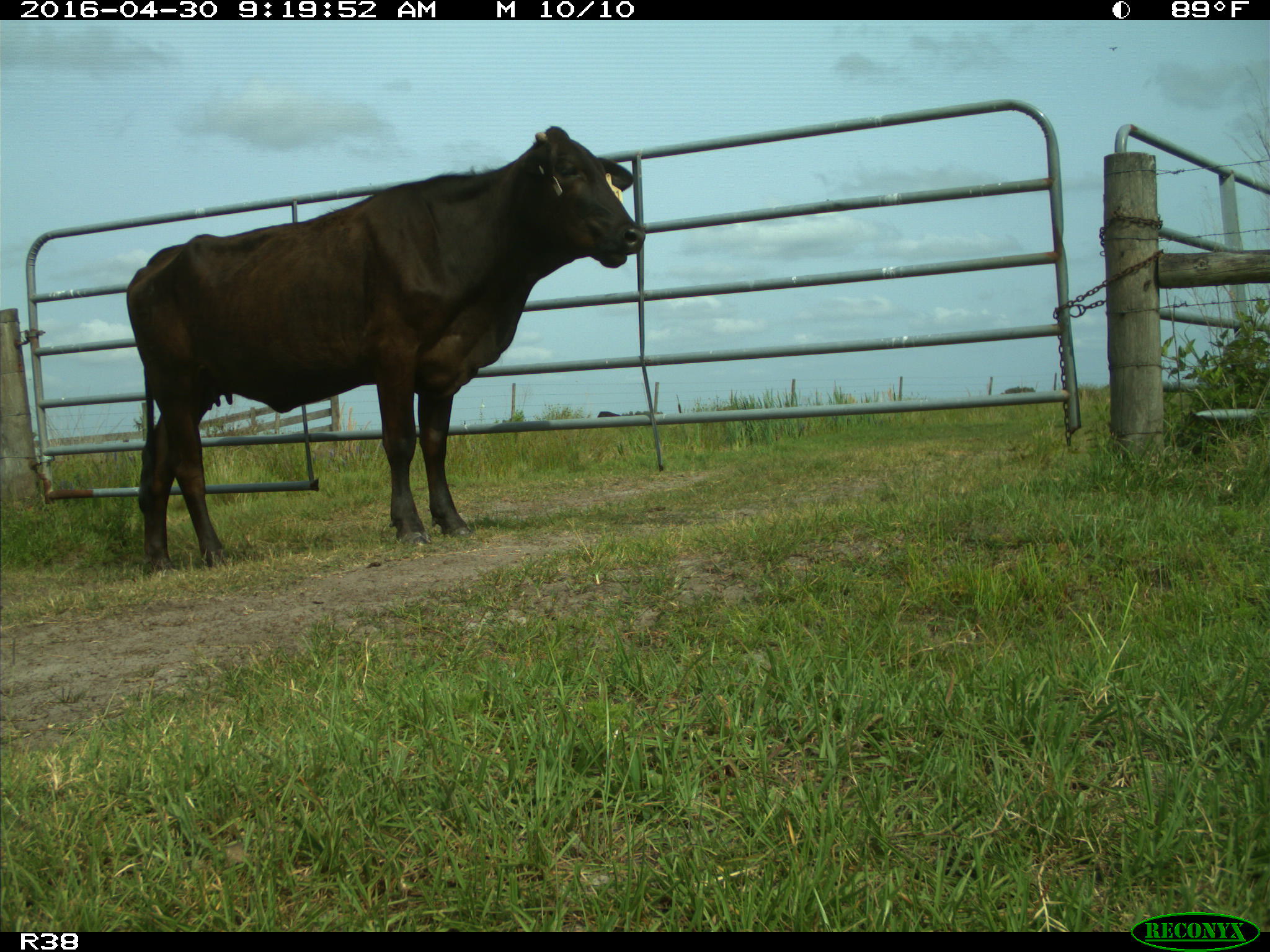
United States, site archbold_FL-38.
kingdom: Animalia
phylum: Chordata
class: Mammalia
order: Artiodactyla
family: Bovidae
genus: Bos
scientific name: Bos taurus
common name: domestic cow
Bos taurus (domestic cow).